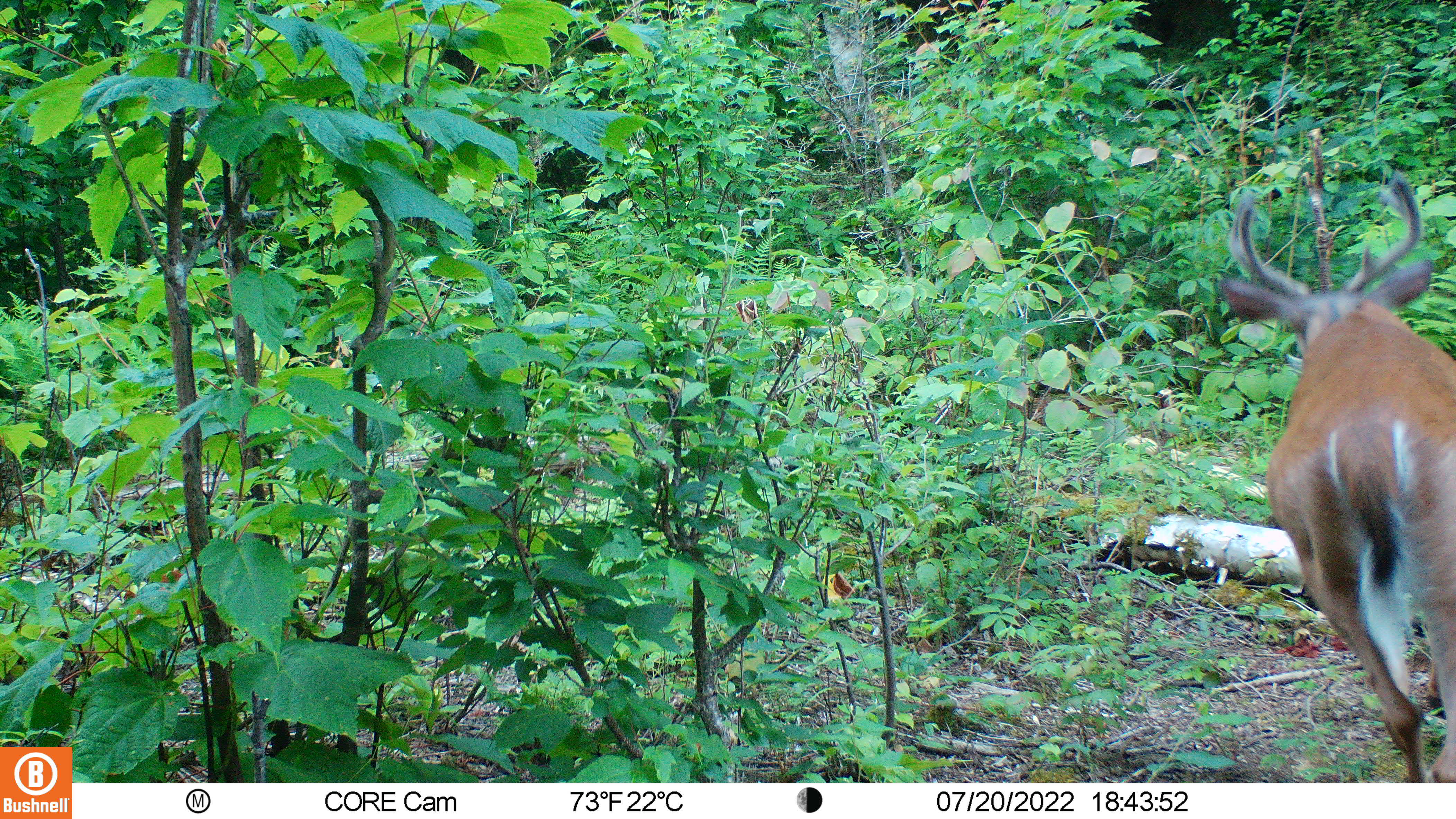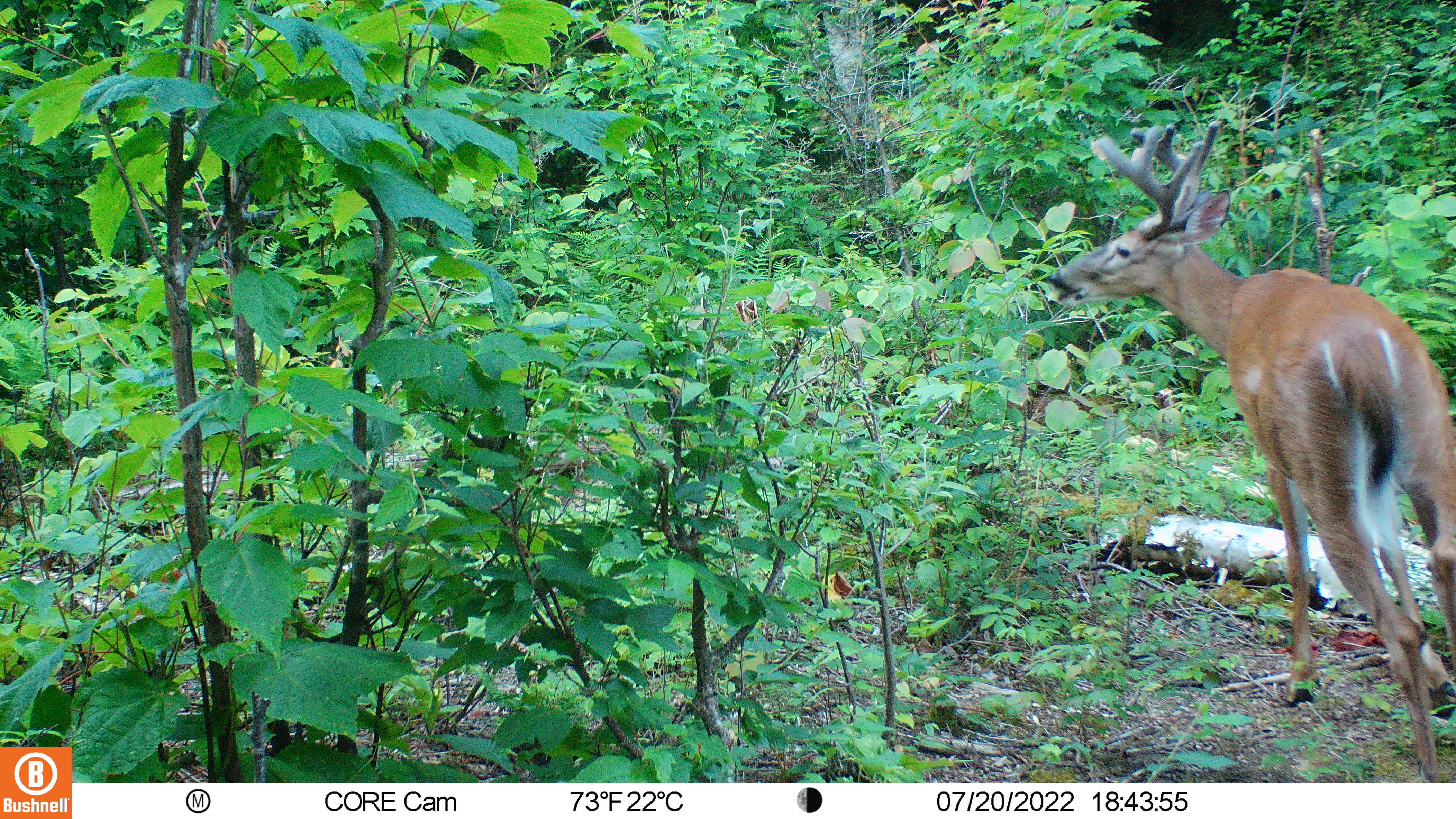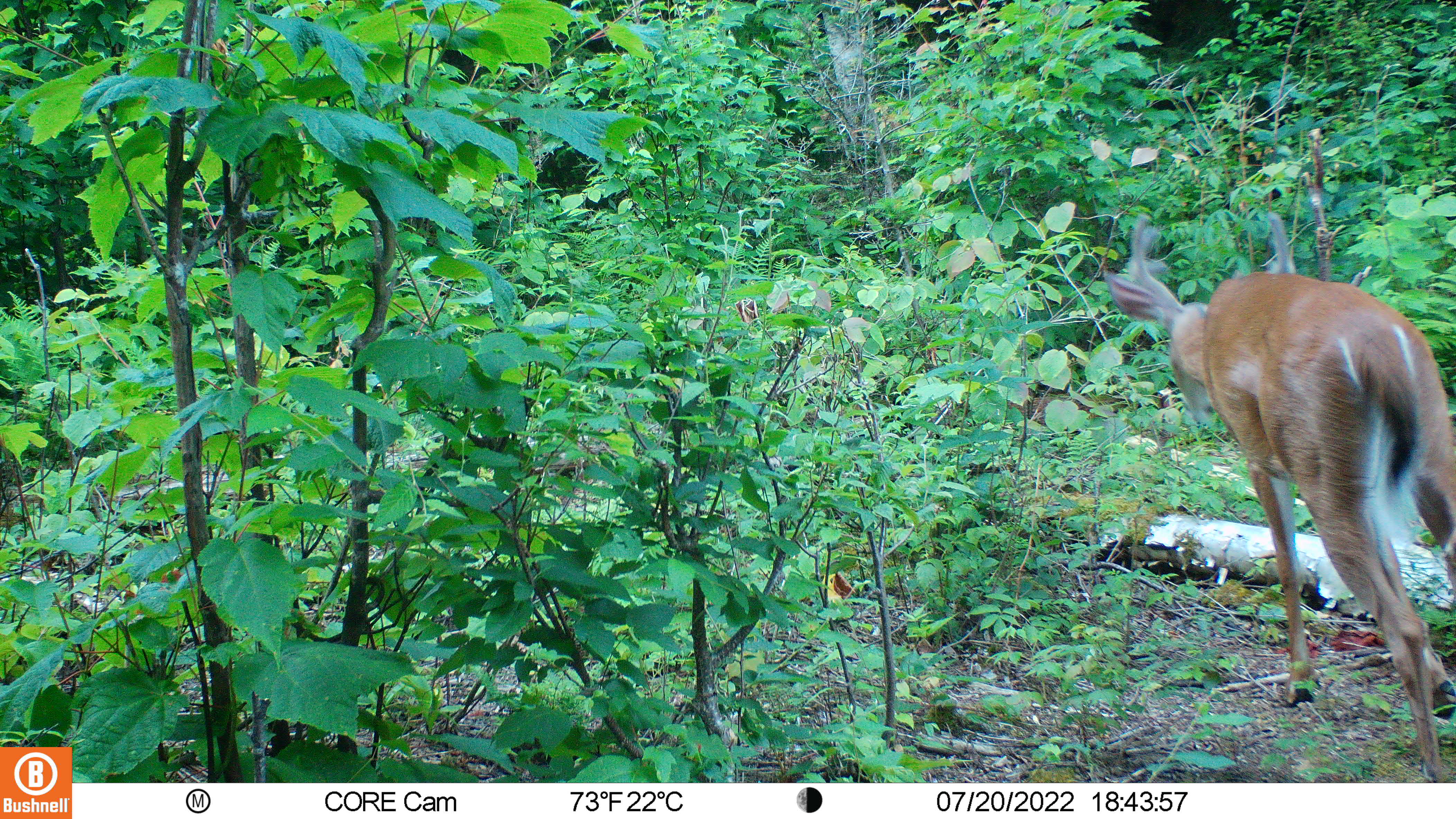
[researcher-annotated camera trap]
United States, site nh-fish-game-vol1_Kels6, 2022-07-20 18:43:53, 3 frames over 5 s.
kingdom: Animalia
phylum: Chordata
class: Mammalia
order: Artiodactyla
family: Cervidae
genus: Odocoileus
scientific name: Odocoileus virginianus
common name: white-tailed deer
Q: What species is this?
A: White-tailed deer (Odocoileus virginianus).